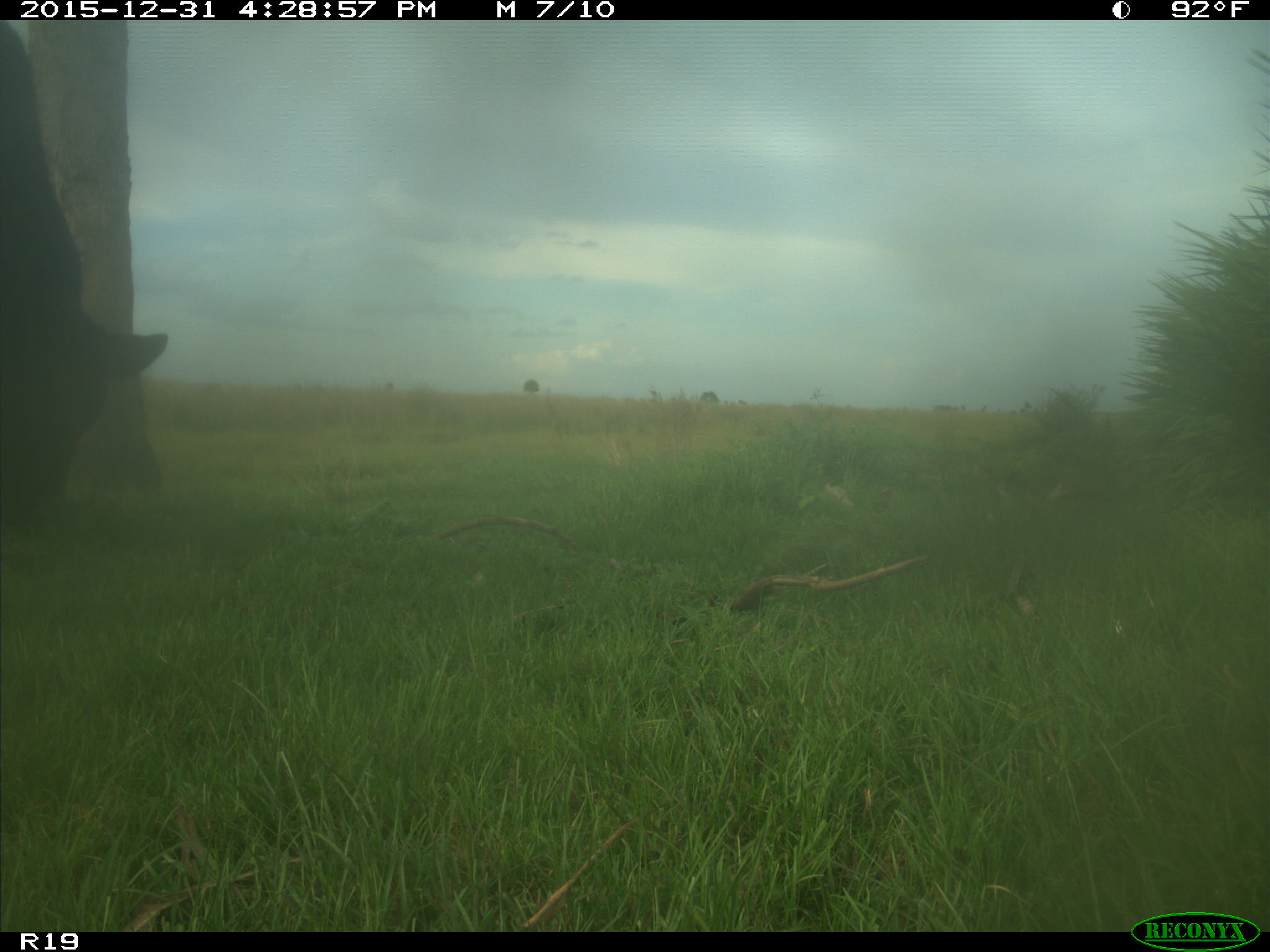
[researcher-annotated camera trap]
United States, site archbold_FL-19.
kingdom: Animalia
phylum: Chordata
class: Mammalia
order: Artiodactyla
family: Bovidae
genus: Bos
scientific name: Bos taurus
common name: domestic cow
Bos taurus (domestic cow).